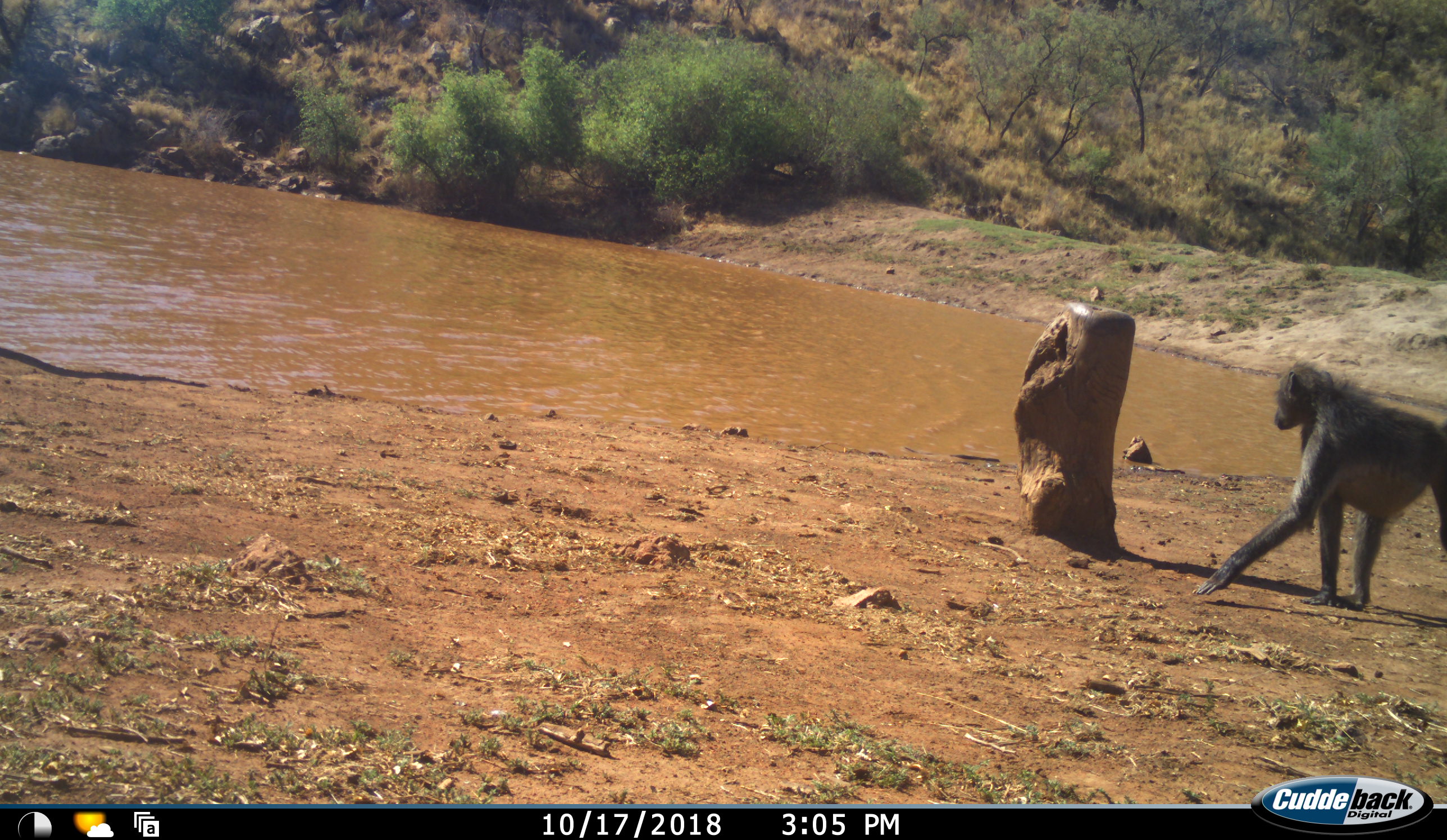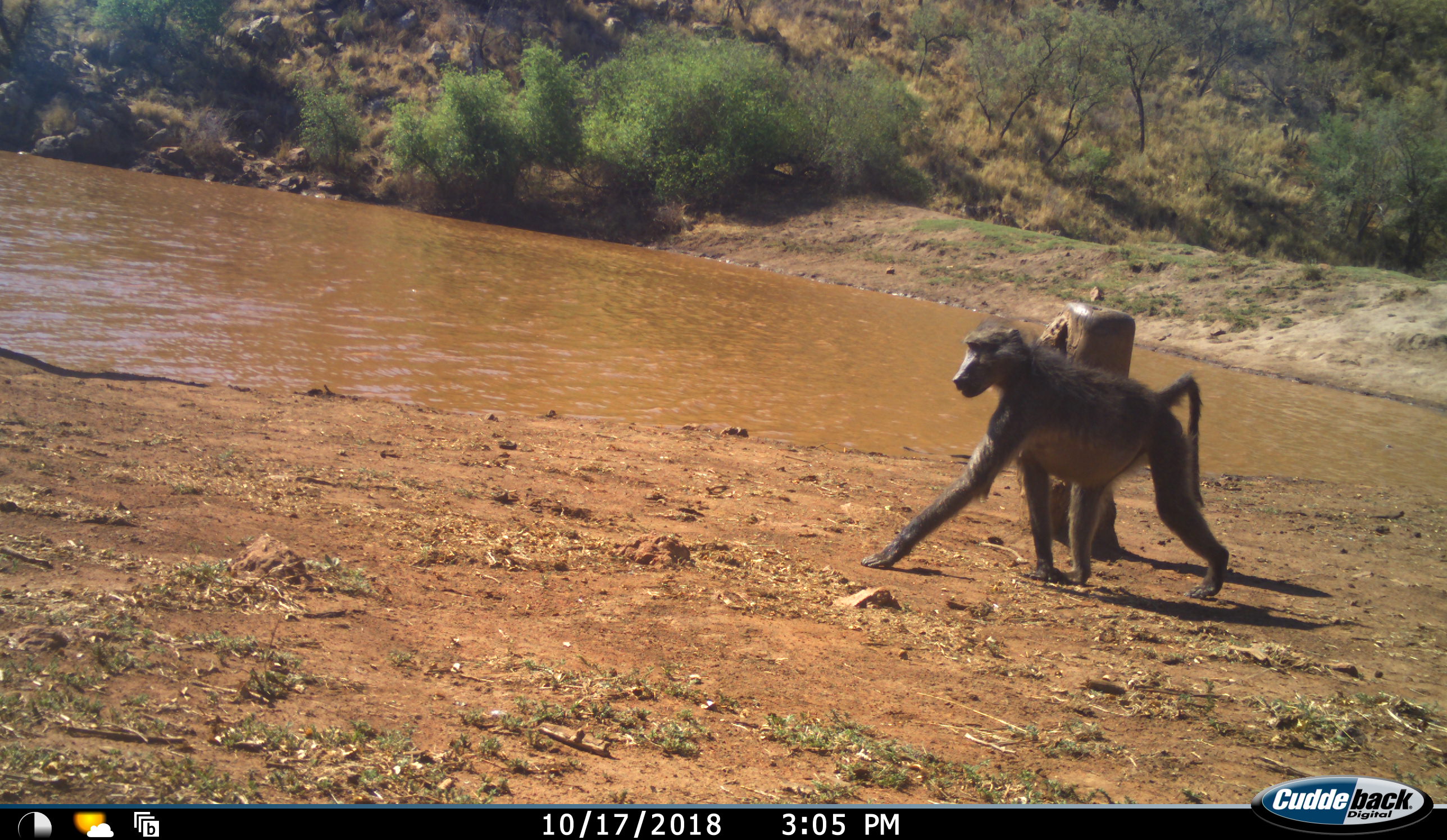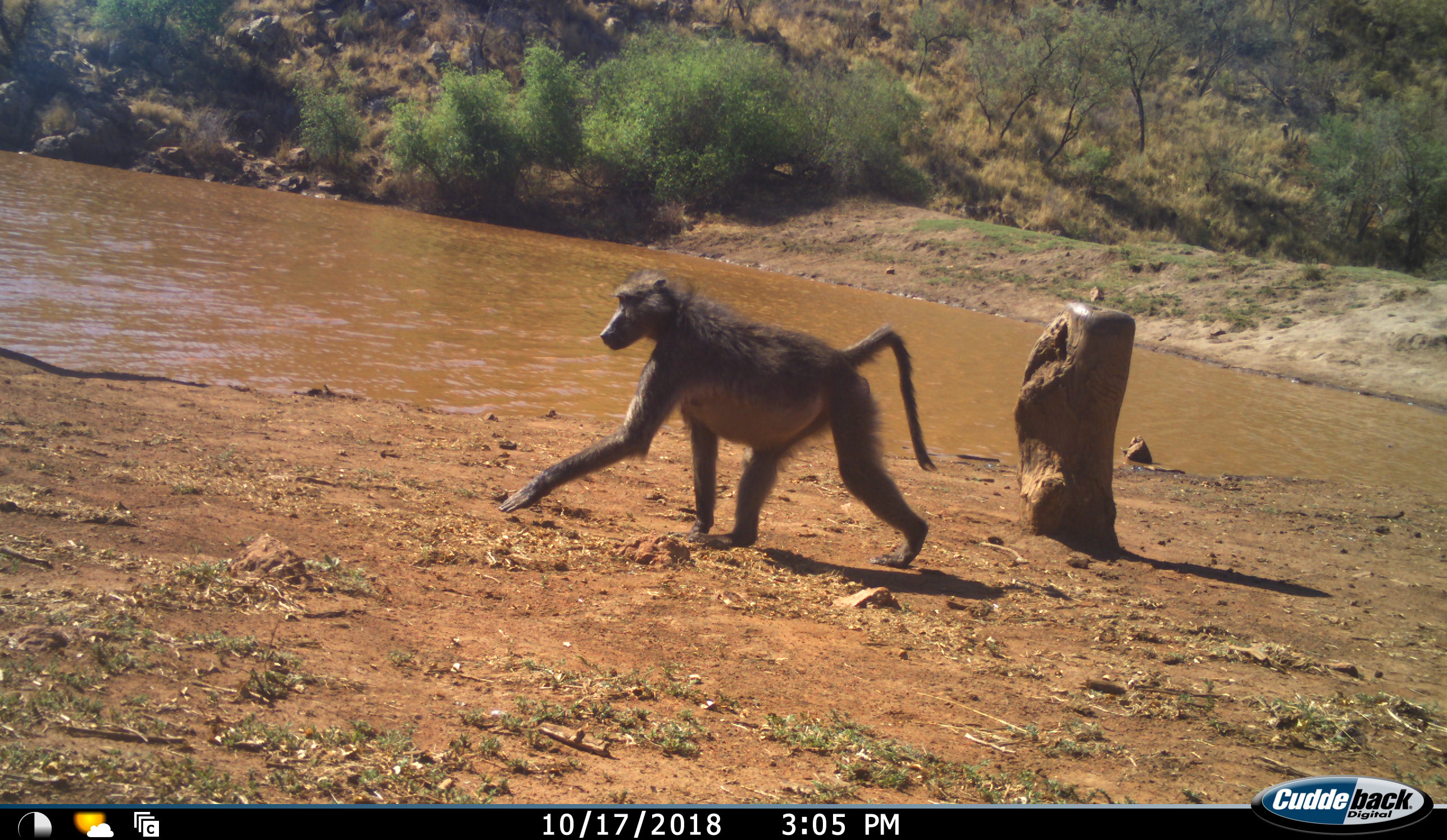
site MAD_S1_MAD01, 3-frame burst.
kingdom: Animalia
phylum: Chordata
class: Mammalia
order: Primates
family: Cercopithecidae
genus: Papio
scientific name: Papio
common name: baboon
Baboon (Papio), count 1. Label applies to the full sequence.